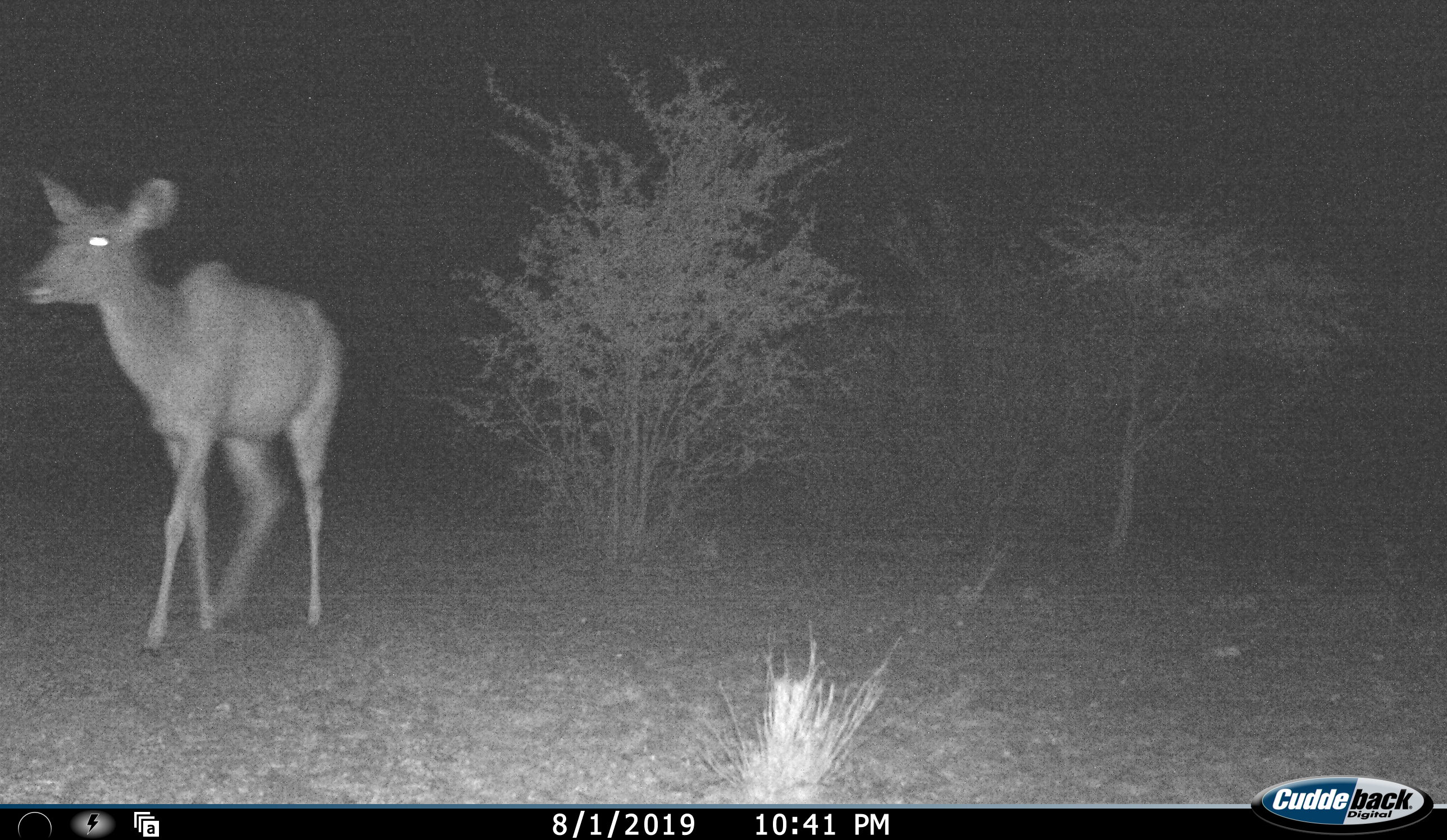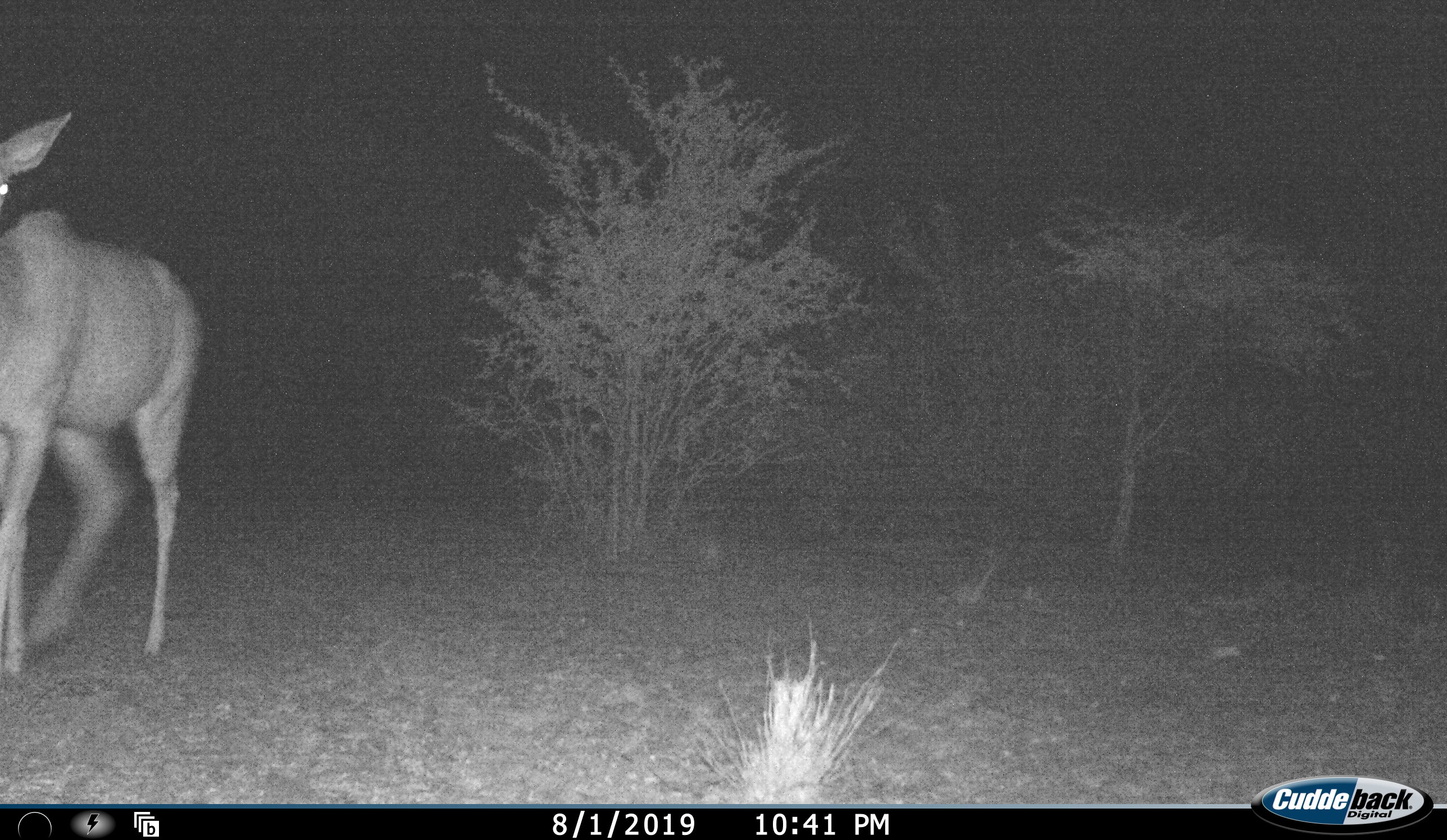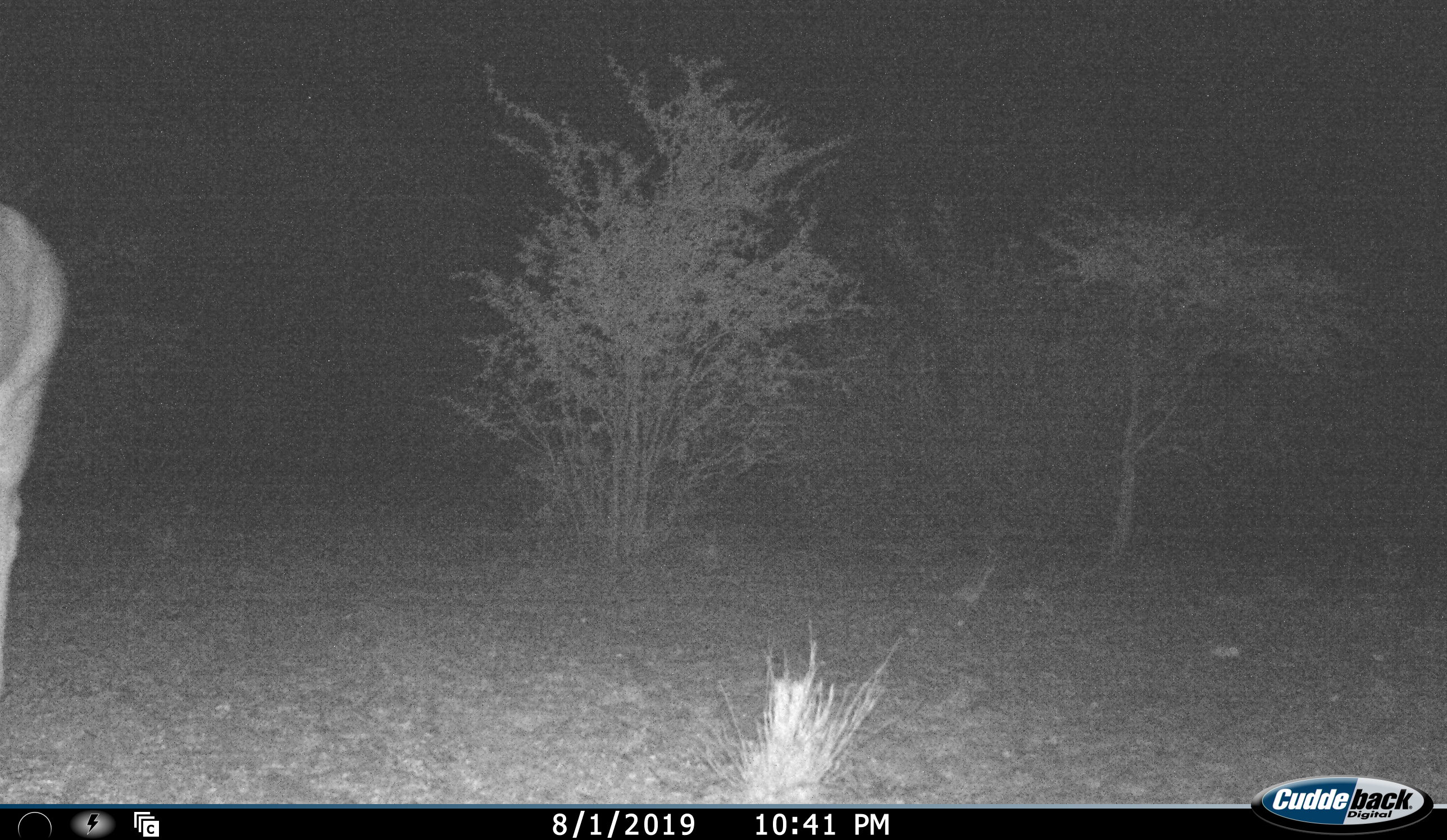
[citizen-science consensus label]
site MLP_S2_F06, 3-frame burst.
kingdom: Animalia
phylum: Chordata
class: Mammalia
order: Artiodactyla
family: Bovidae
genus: Tragelaphus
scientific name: Tragelaphus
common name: kudu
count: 1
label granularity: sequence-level